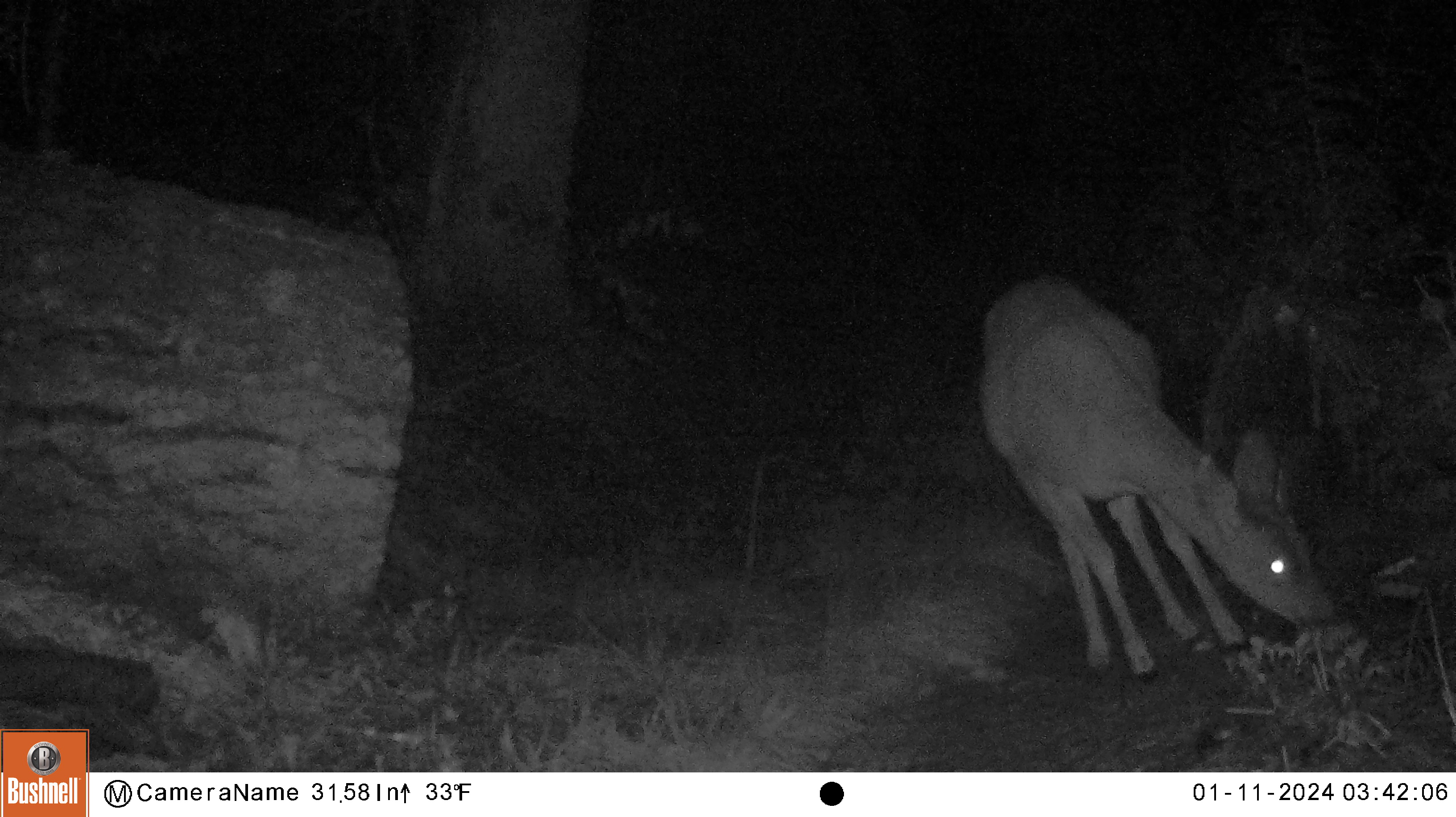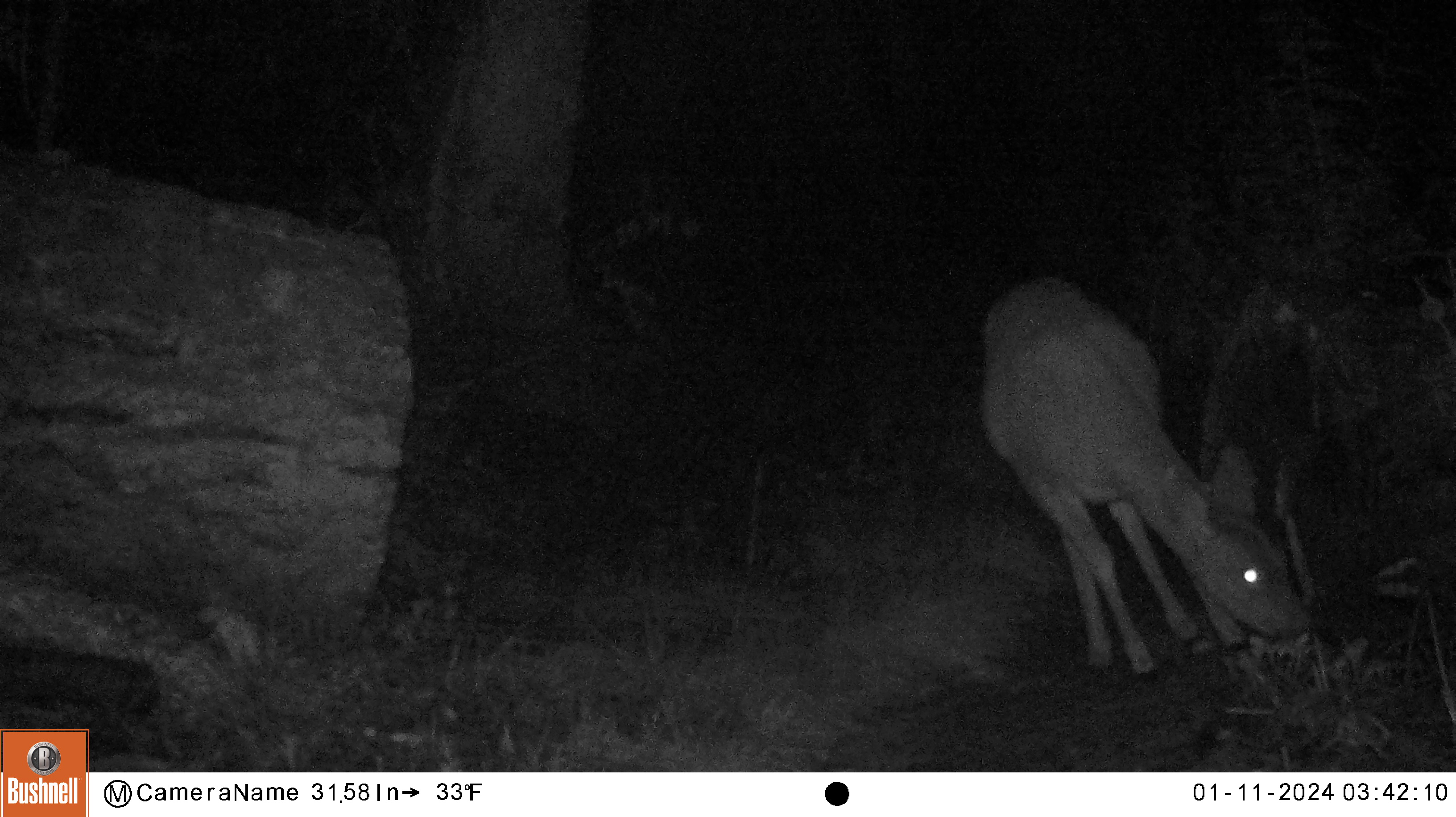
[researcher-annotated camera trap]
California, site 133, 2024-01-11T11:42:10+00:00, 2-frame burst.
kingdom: Animalia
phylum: Chordata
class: Mammalia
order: Artiodactyla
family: Cervidae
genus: Odocoileus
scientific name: Odocoileus hemionus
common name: mule deer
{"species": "mule deer (Odocoileus hemionus)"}